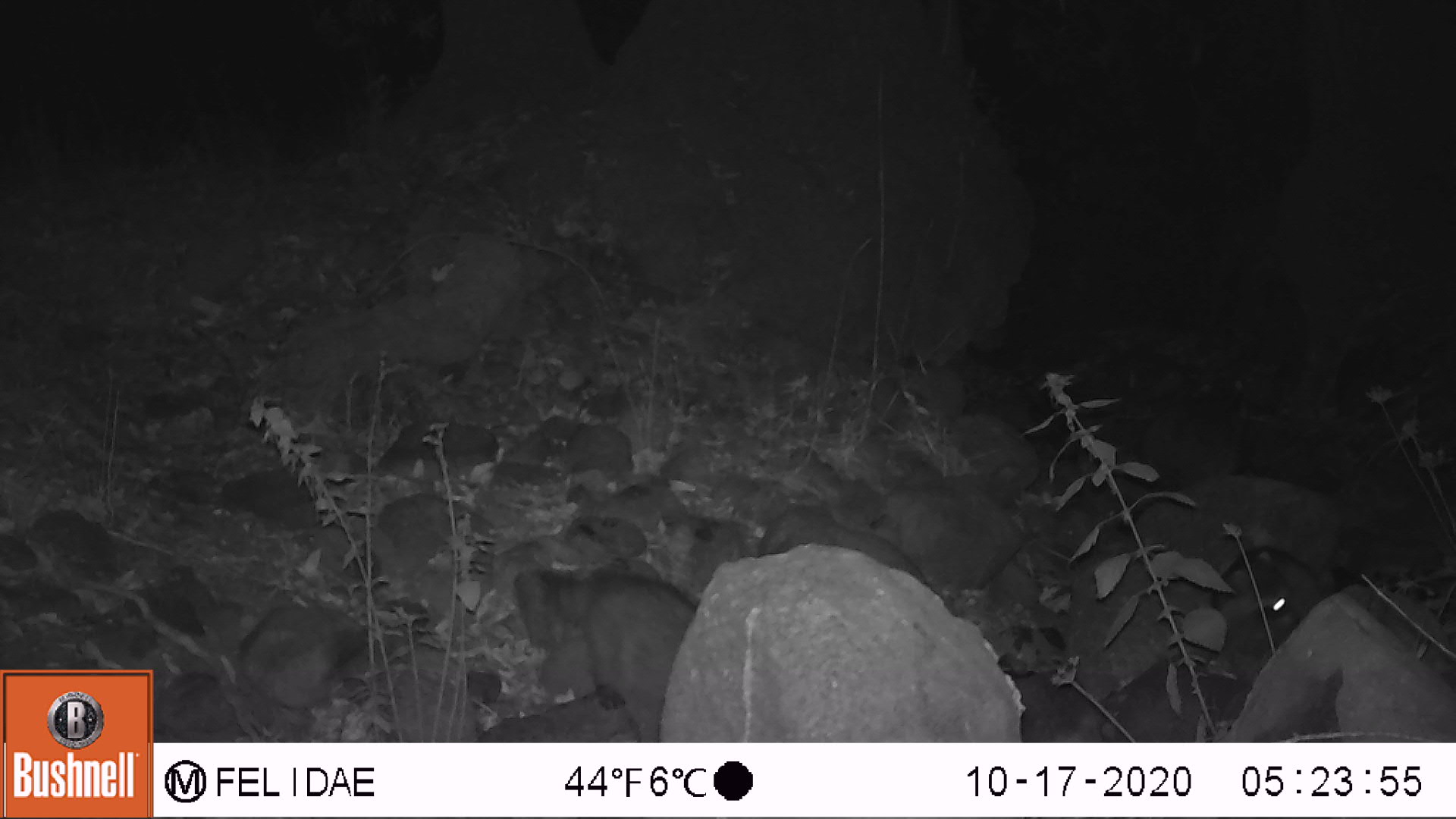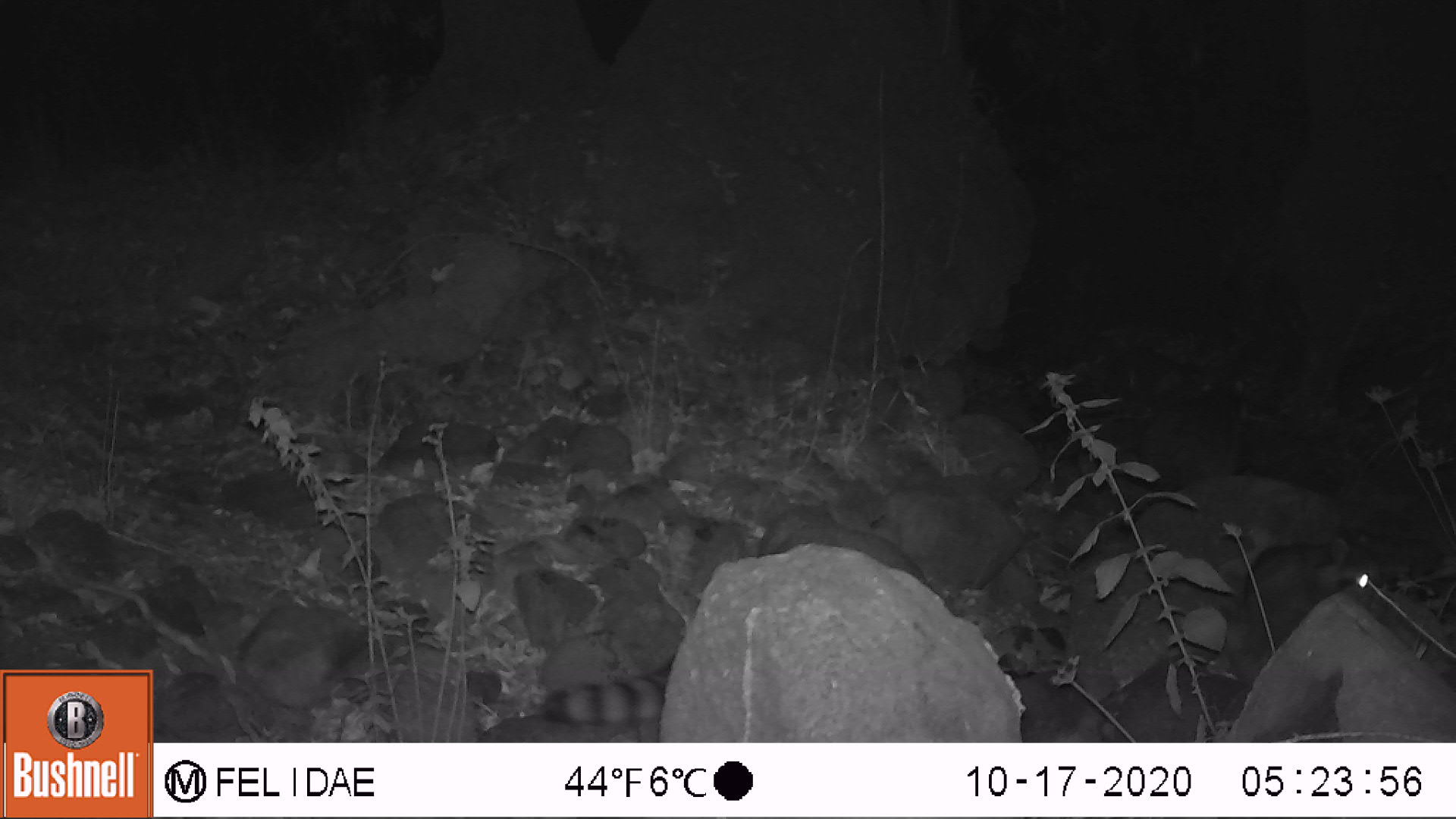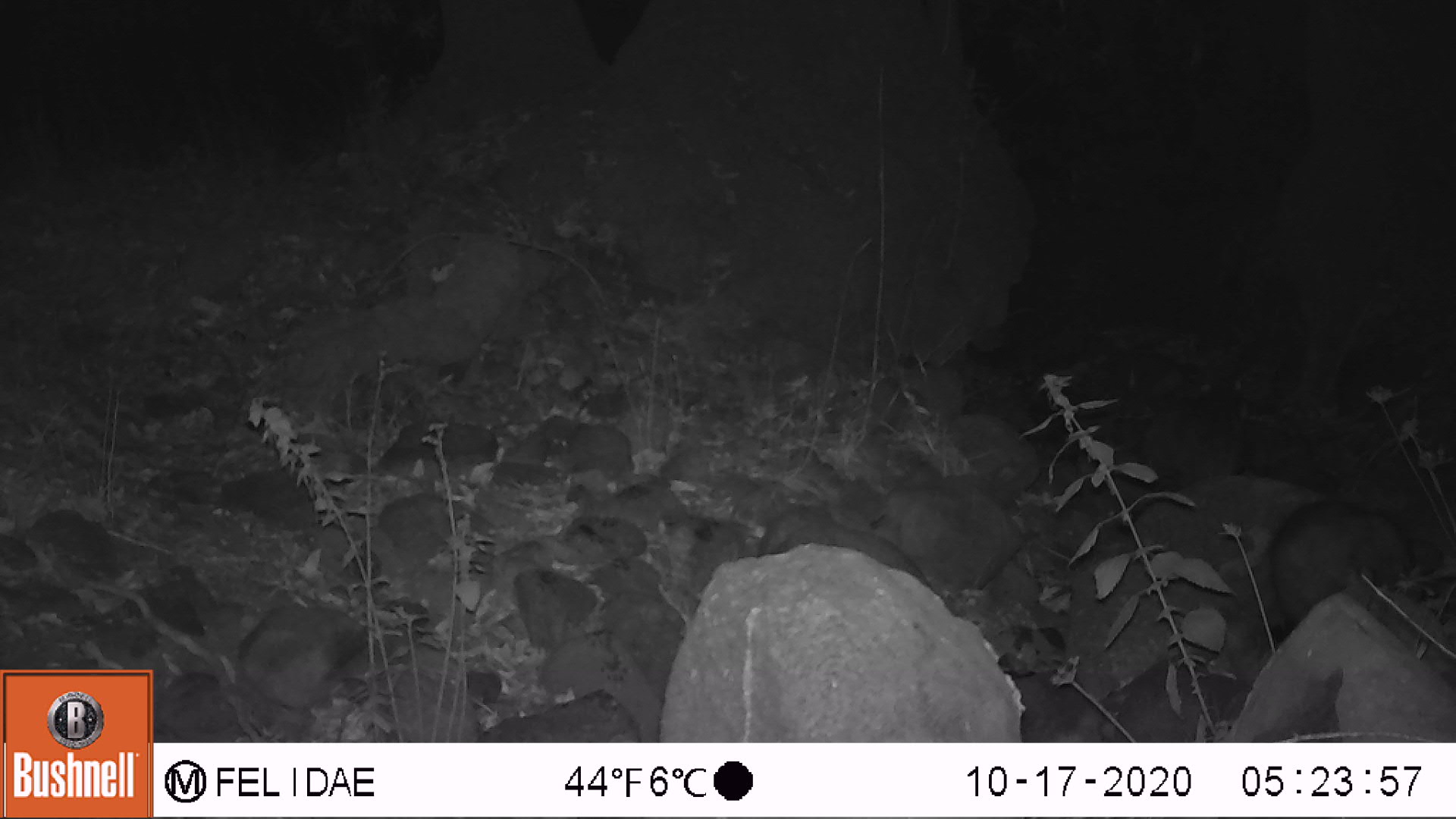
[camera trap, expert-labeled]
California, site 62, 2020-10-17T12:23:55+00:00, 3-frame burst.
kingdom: Animalia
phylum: Chordata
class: Mammalia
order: Carnivora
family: Procyonidae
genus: Procyon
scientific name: Procyon lotor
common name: raccoon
Raccoon (Procyon lotor).